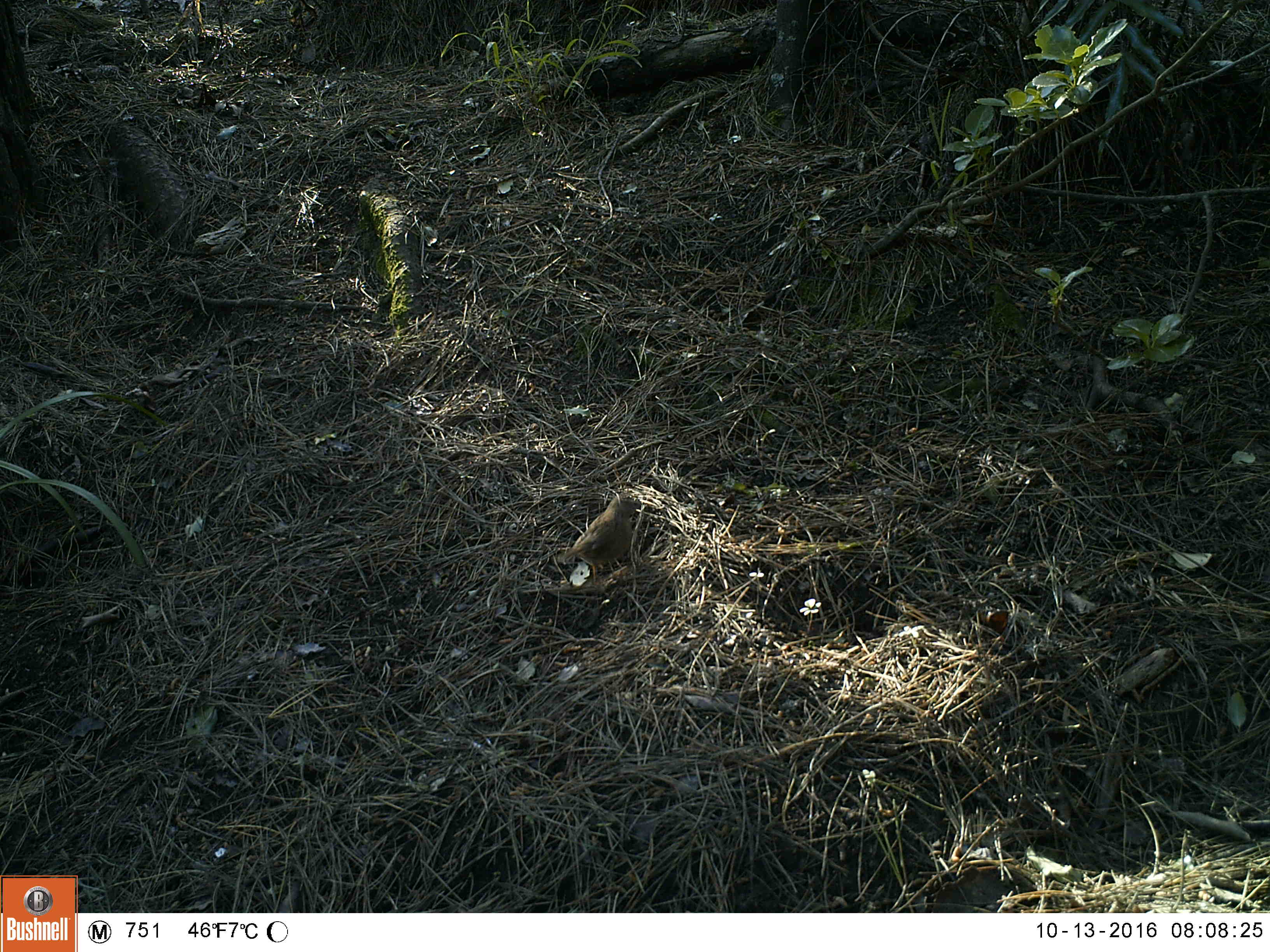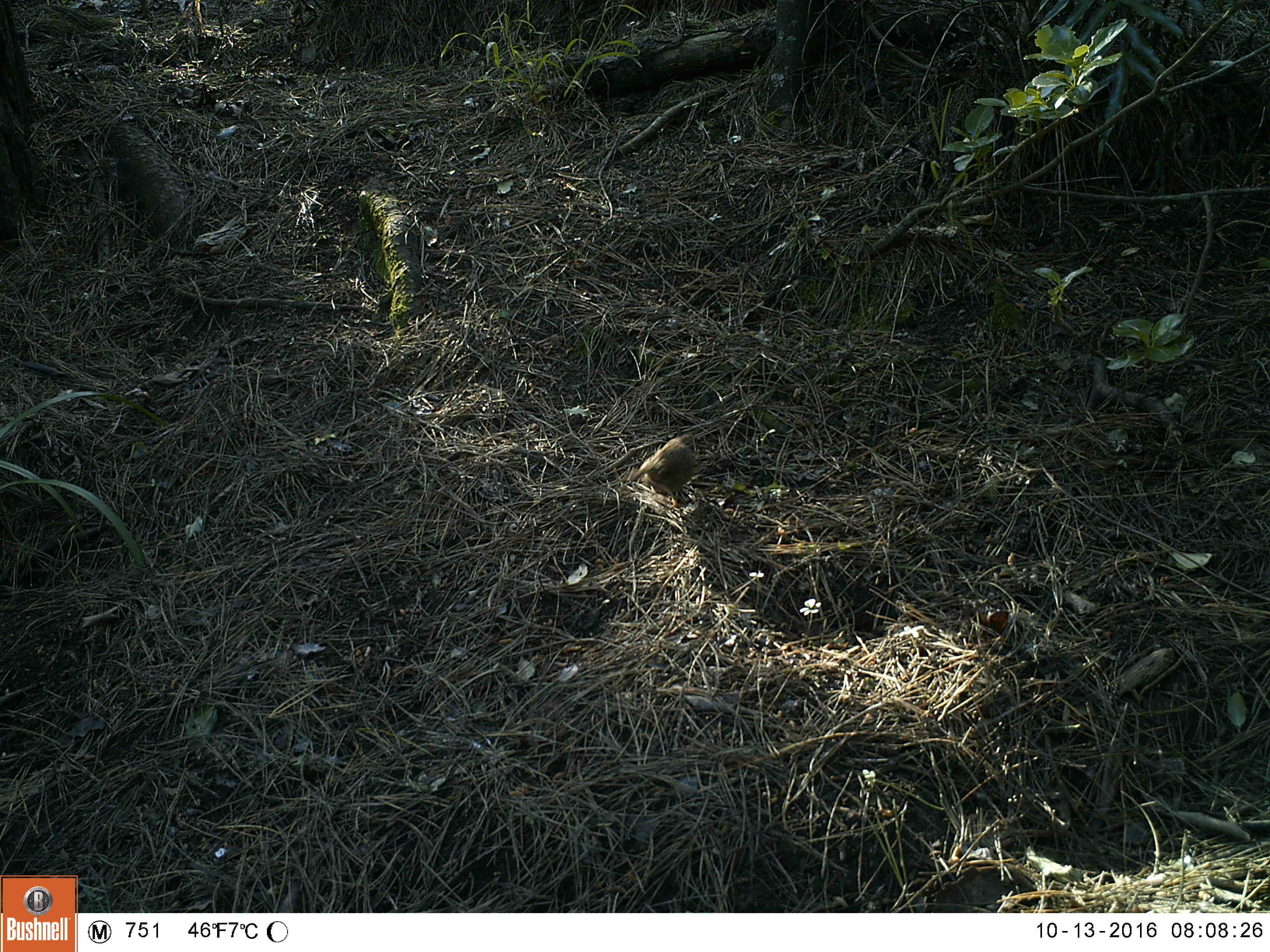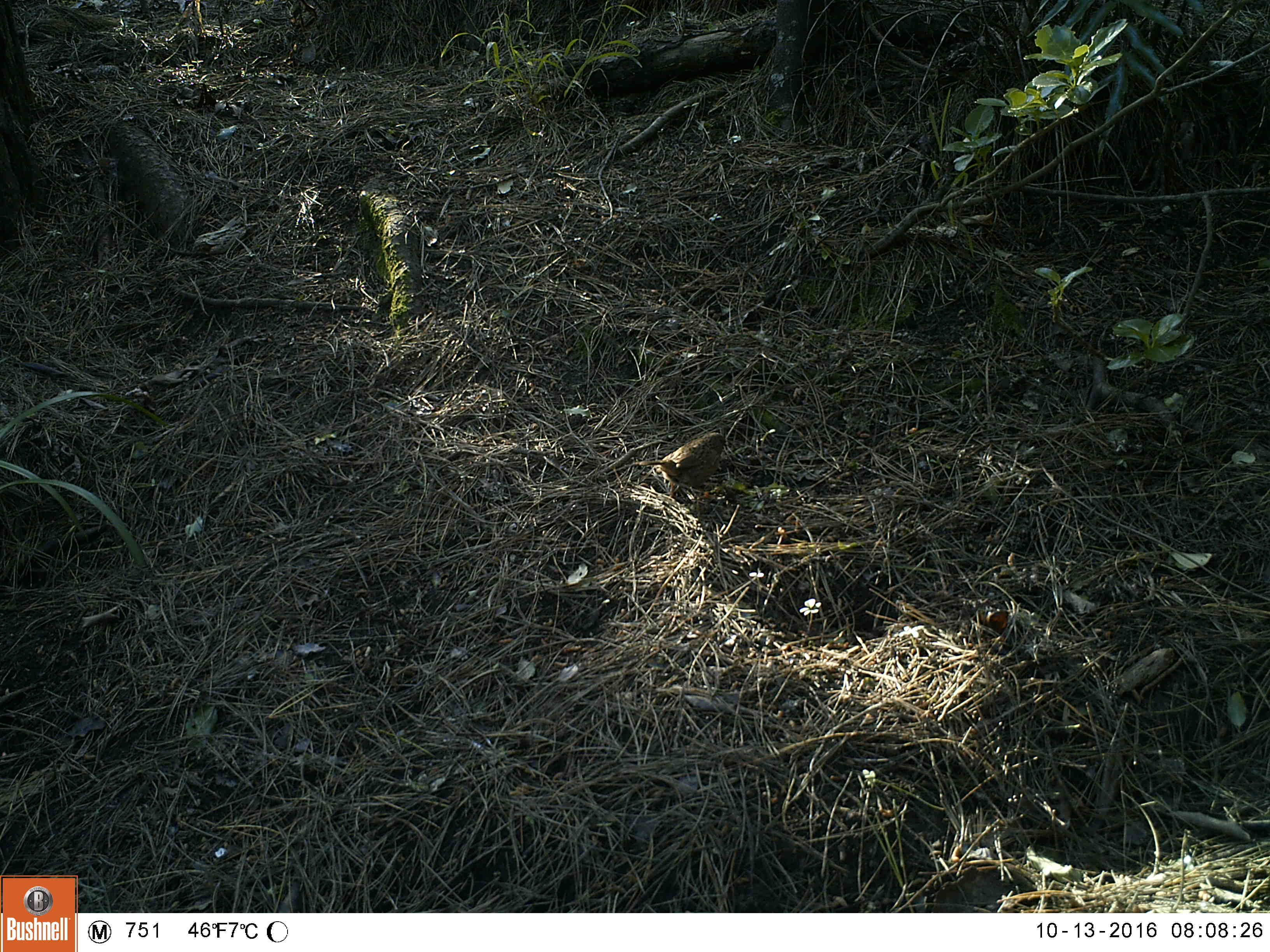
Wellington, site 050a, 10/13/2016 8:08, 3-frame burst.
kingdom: Animalia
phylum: Chordata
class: Aves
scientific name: Aves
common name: bird